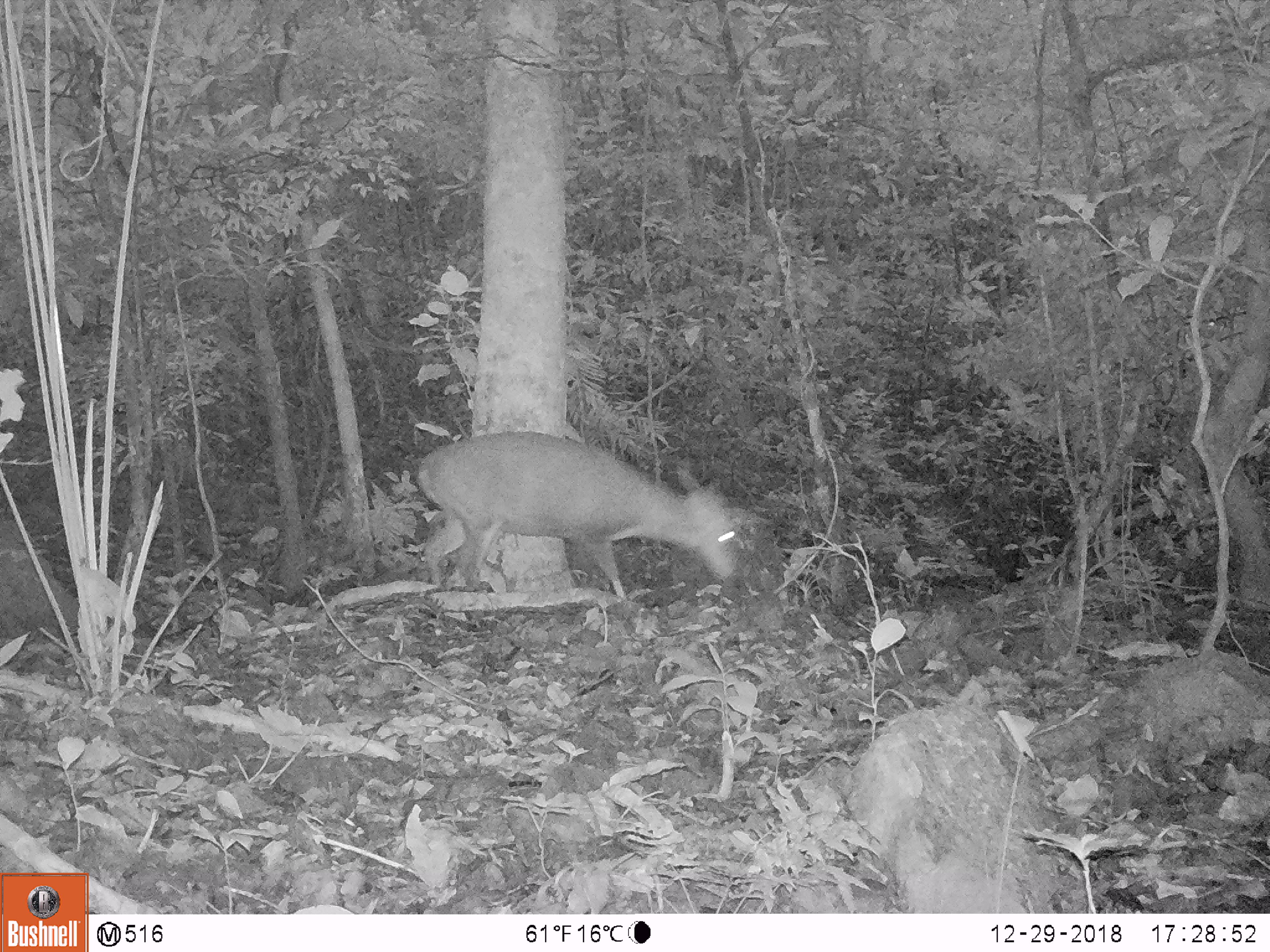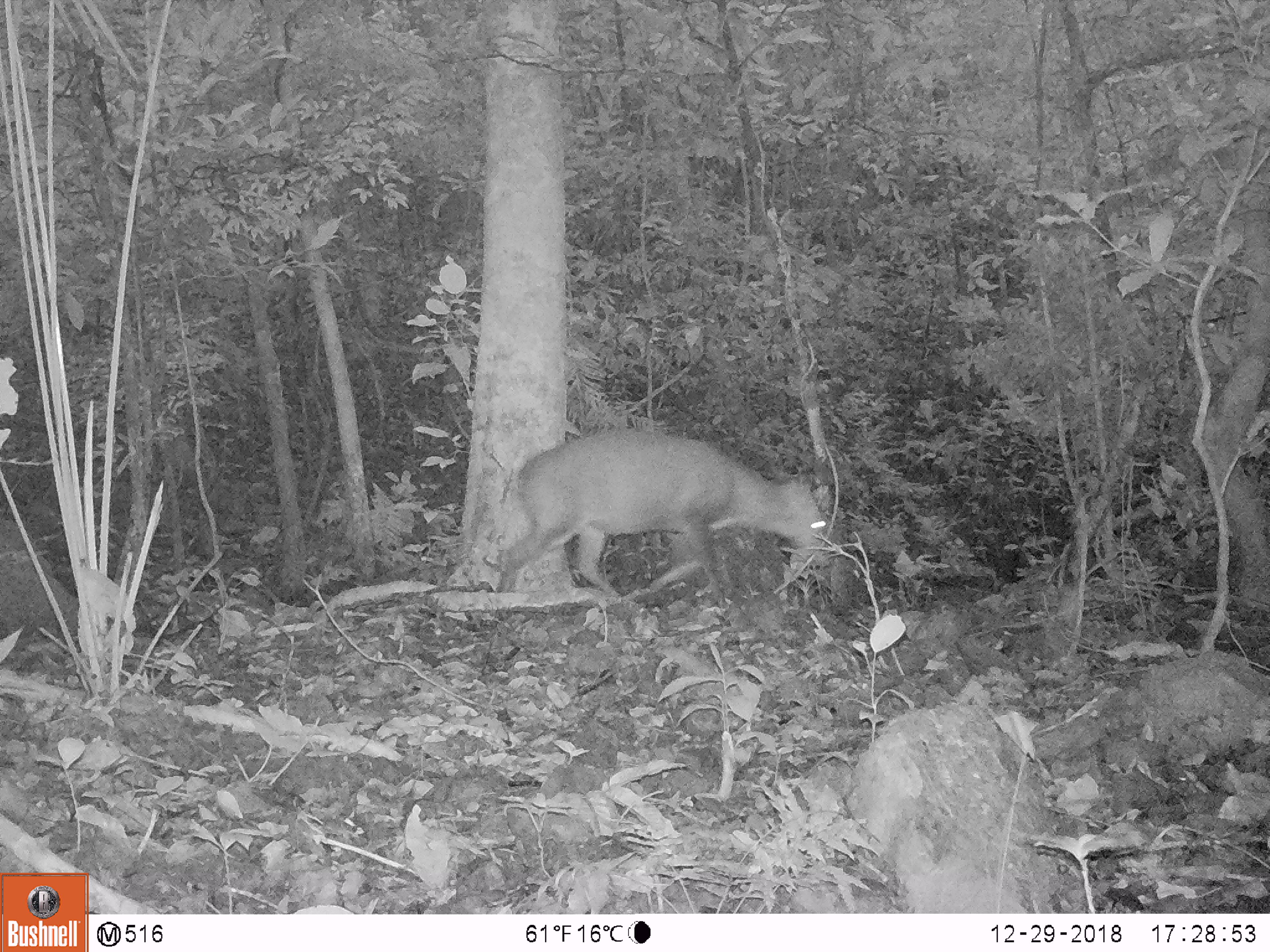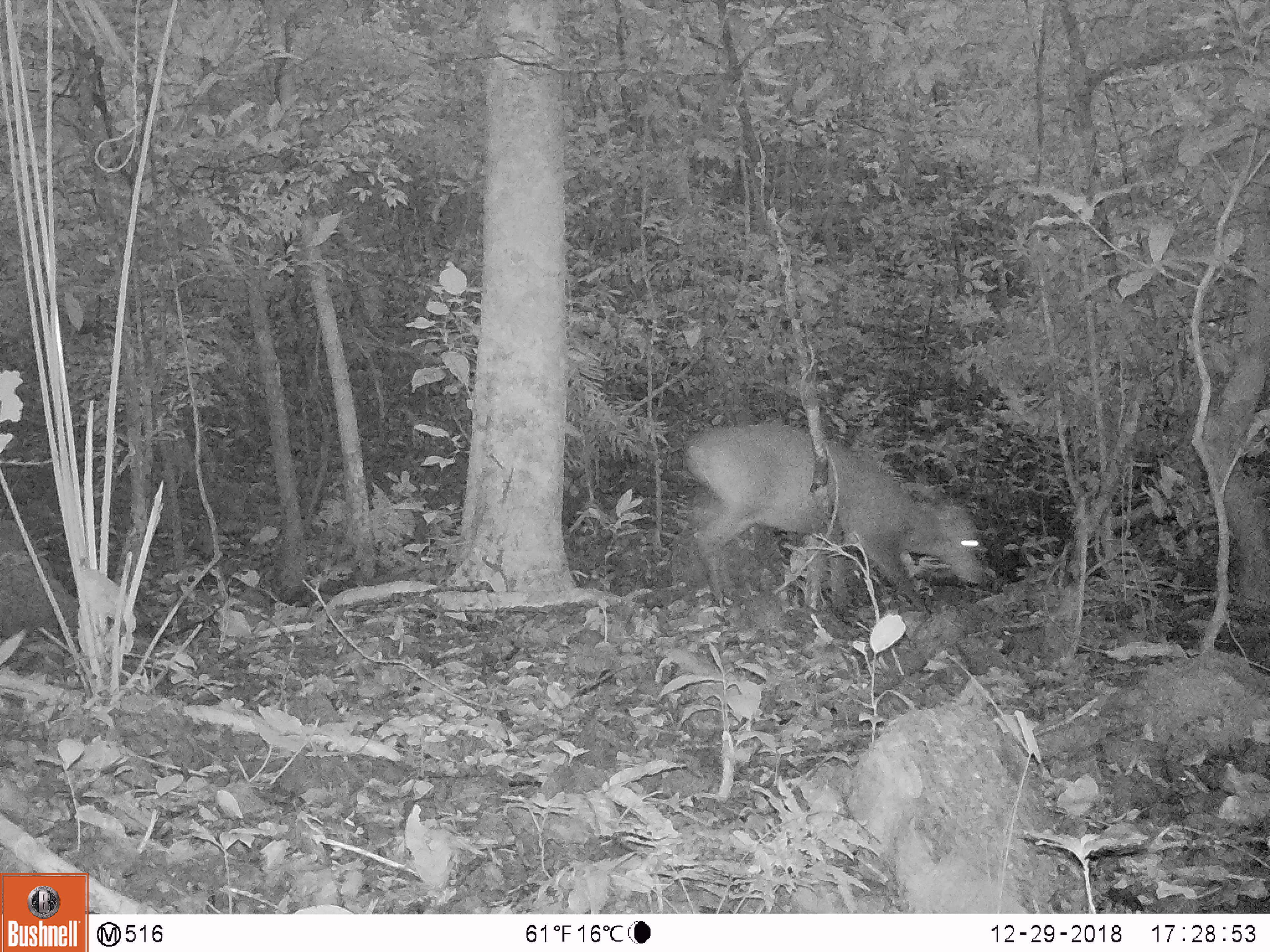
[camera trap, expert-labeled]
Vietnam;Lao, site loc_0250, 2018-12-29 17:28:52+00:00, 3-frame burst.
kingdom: Animalia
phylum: Chordata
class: Mammalia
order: Artiodactyla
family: Cervidae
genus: Muntiacus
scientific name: Muntiacus vuquangensis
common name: large-antlered muntjac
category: large antlered muntjac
Large antlered muntjac (large-antlered muntjac) (Muntiacus vuquangensis). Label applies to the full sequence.